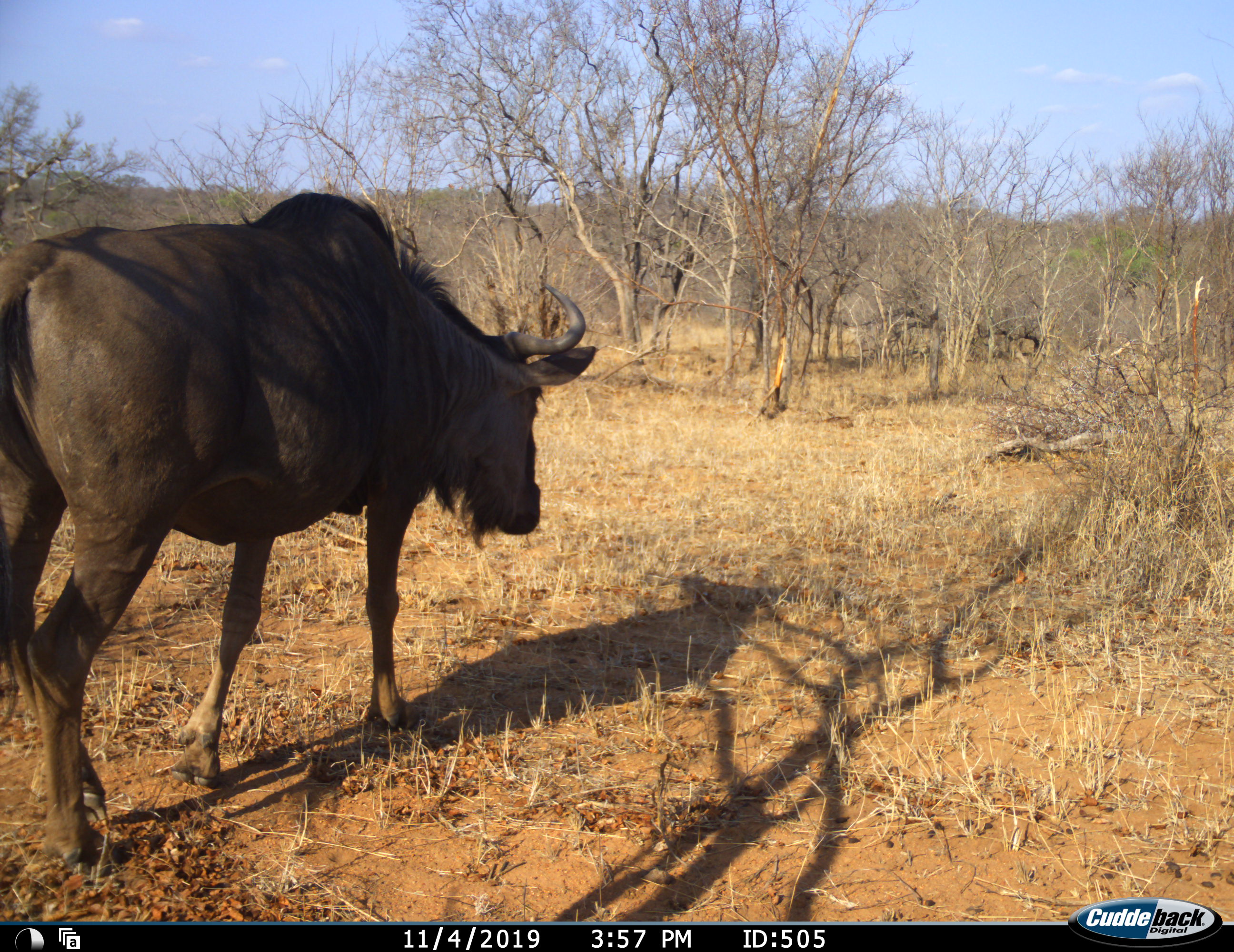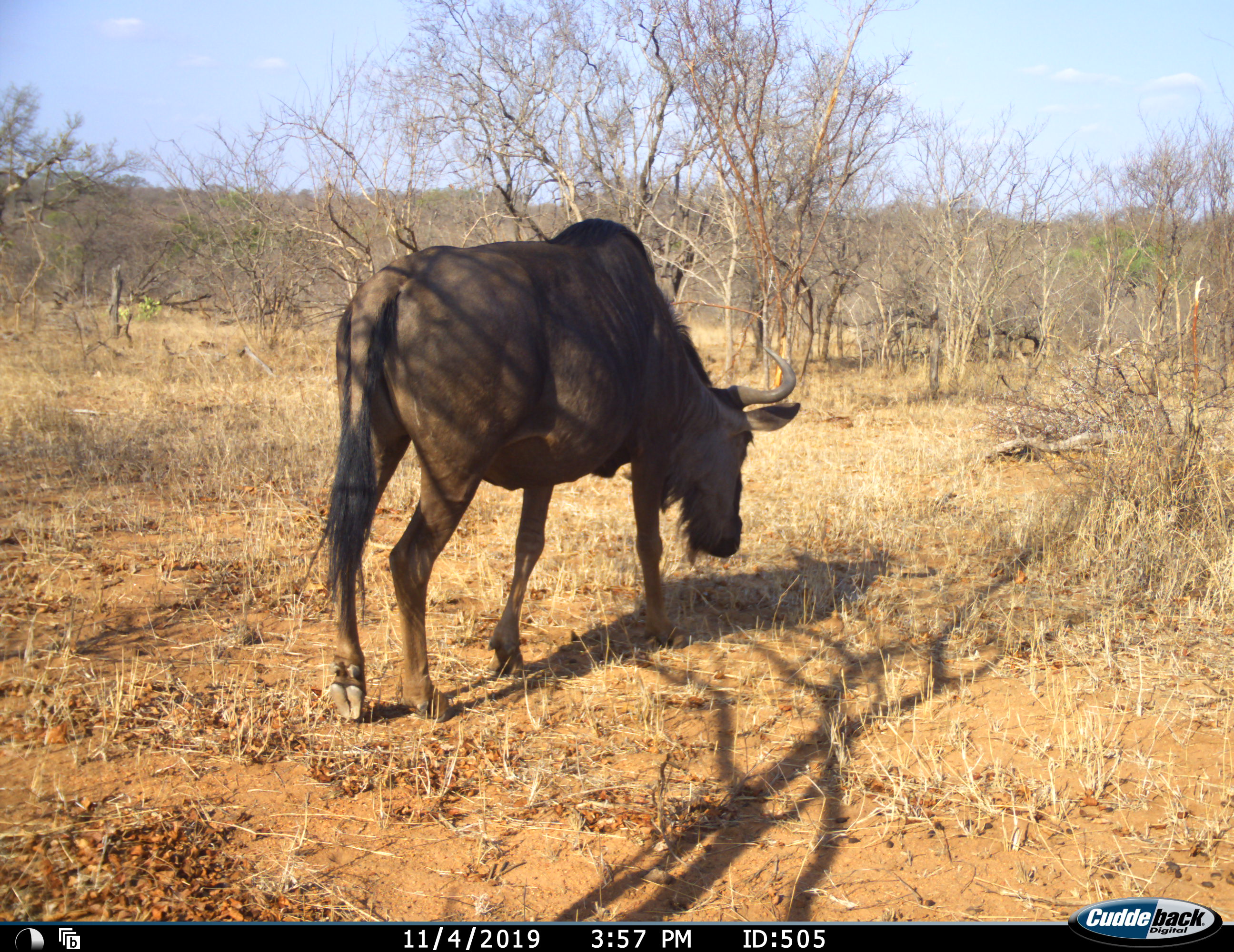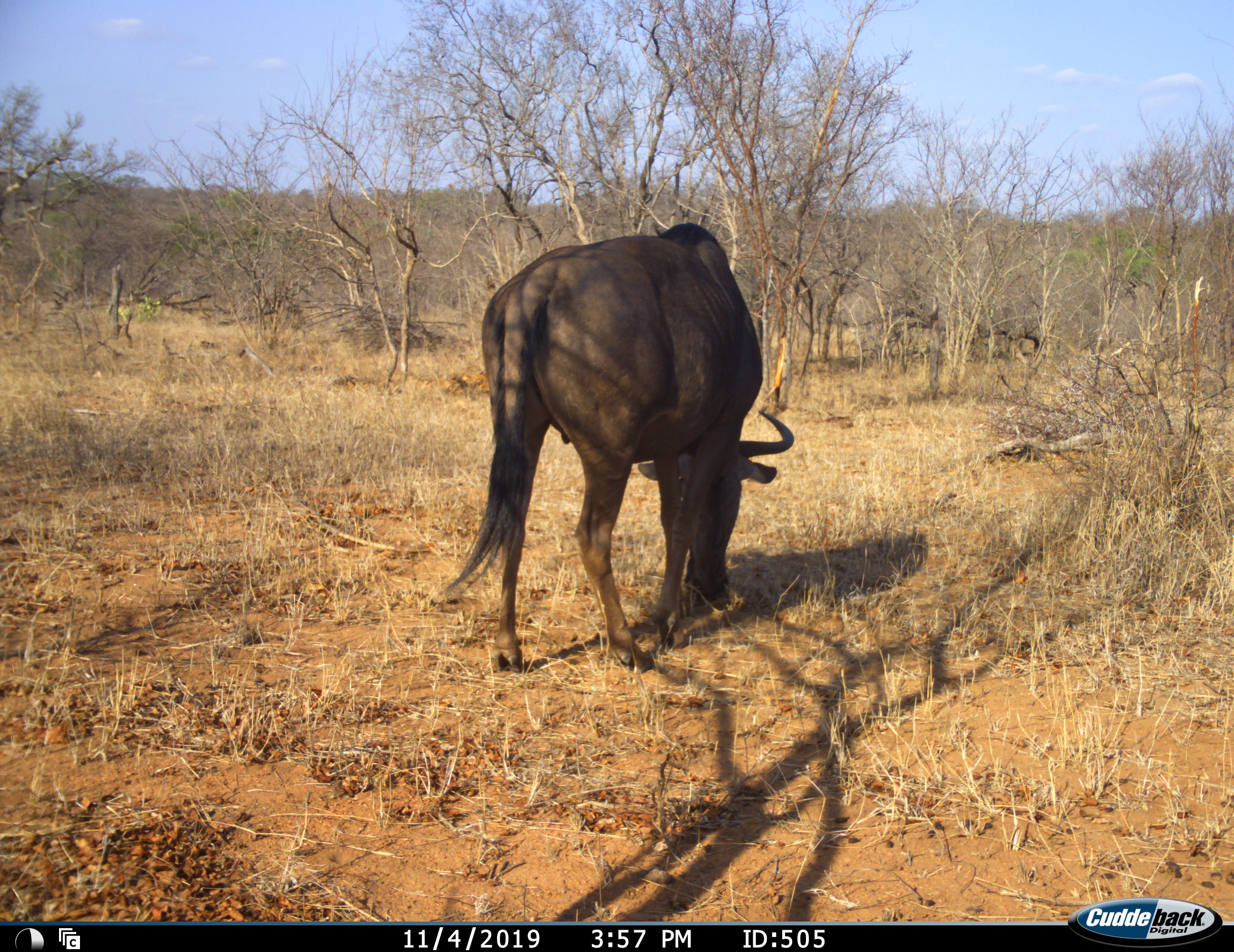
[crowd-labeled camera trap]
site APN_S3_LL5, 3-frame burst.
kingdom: Animalia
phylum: Chordata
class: Mammalia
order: Artiodactyla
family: Bovidae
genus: Connochaetes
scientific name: Connochaetes taurinus taurinus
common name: blue wildebeest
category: wildebeestblue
Wildebeestblue (blue wildebeest) (Connochaetes taurinus taurinus), count 1. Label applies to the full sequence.